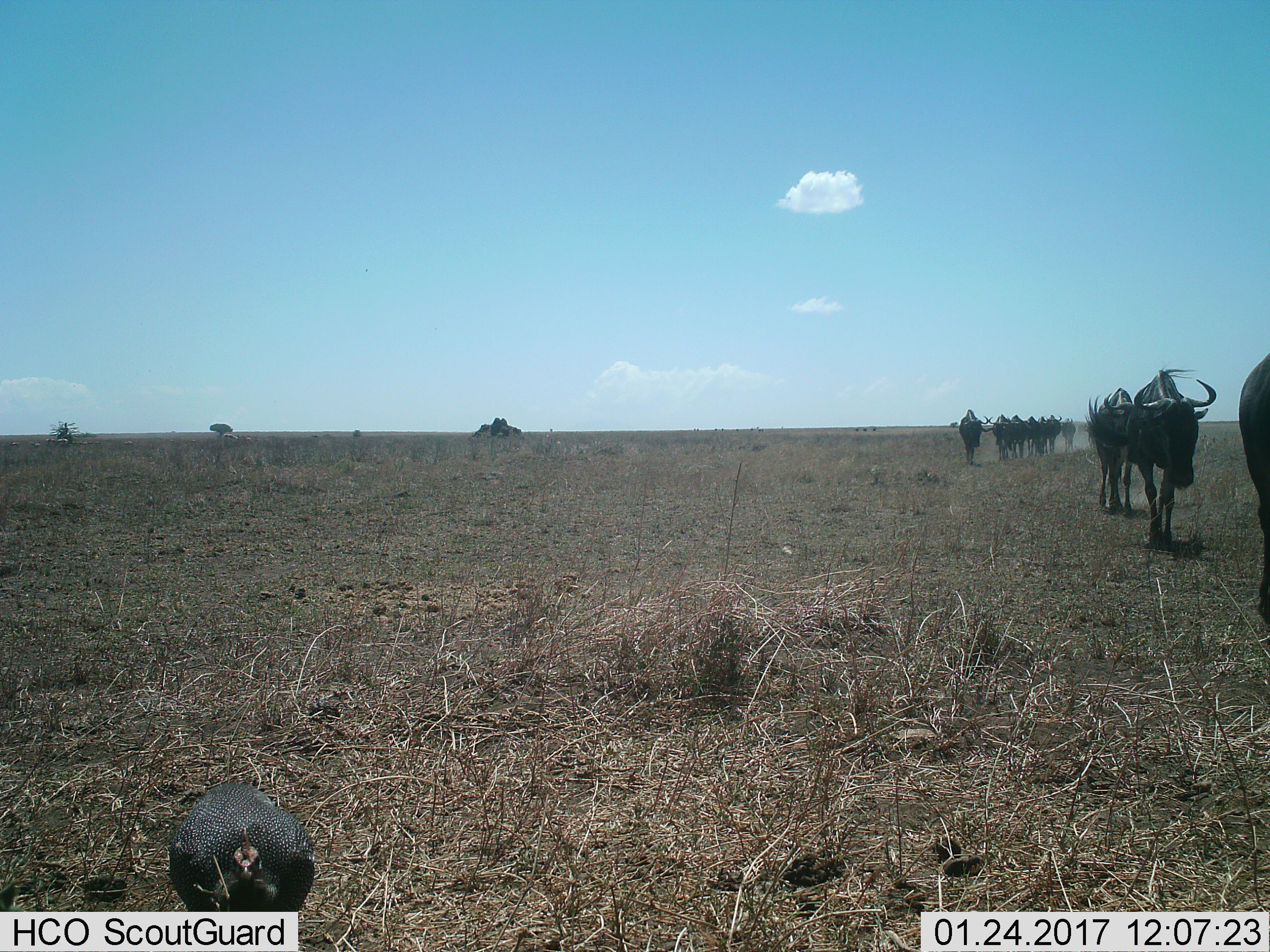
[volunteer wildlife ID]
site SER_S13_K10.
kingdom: Animalia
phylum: Chordata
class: Aves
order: Galliformes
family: Numididae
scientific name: Numididae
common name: guineafowl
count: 1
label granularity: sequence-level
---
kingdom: Animalia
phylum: Chordata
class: Mammalia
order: Artiodactyla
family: Bovidae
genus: Connochaetes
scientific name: Connochaetes taurinus taurinus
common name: blue wildebeest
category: wildebeestblue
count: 11-50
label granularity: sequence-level